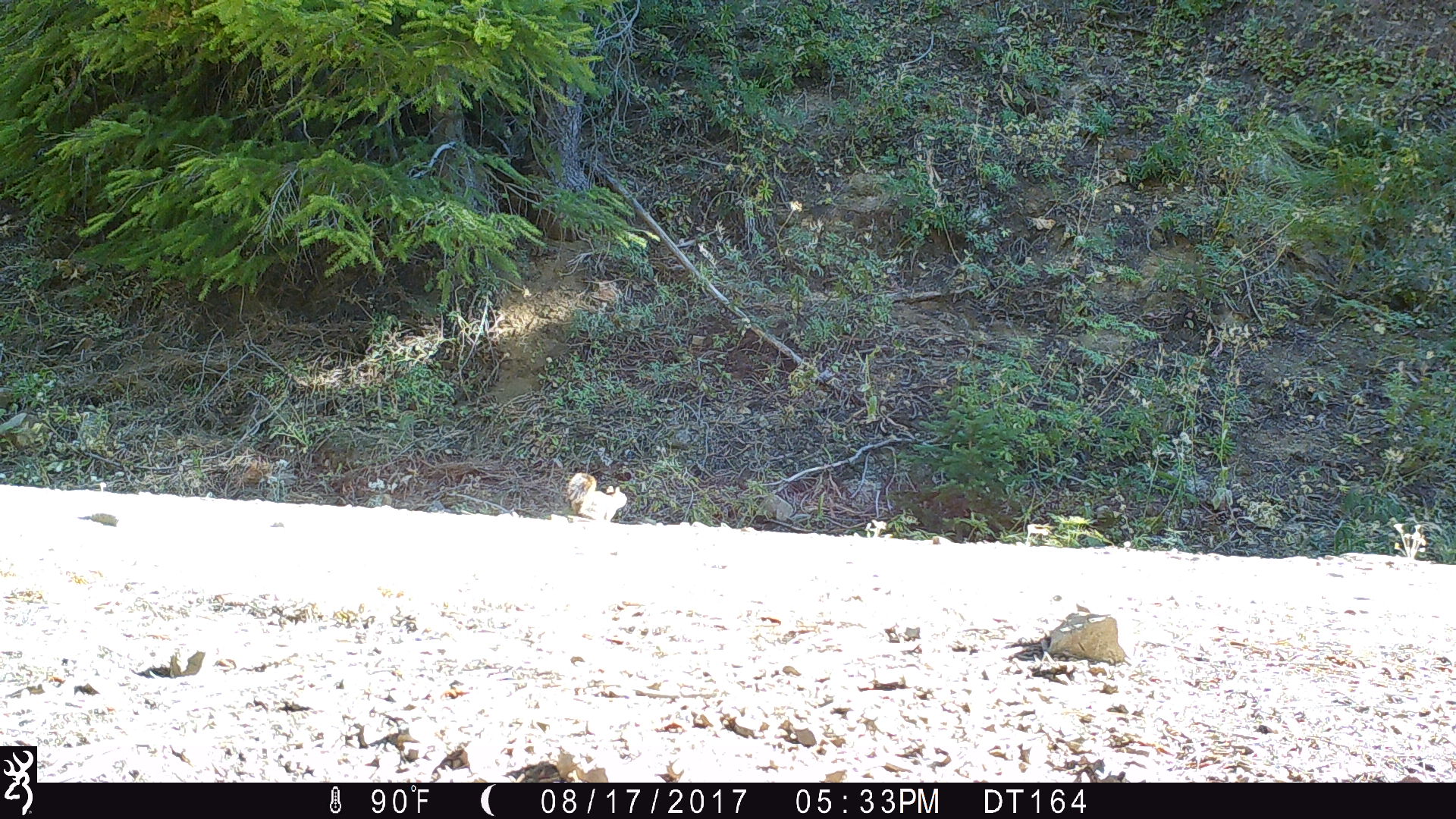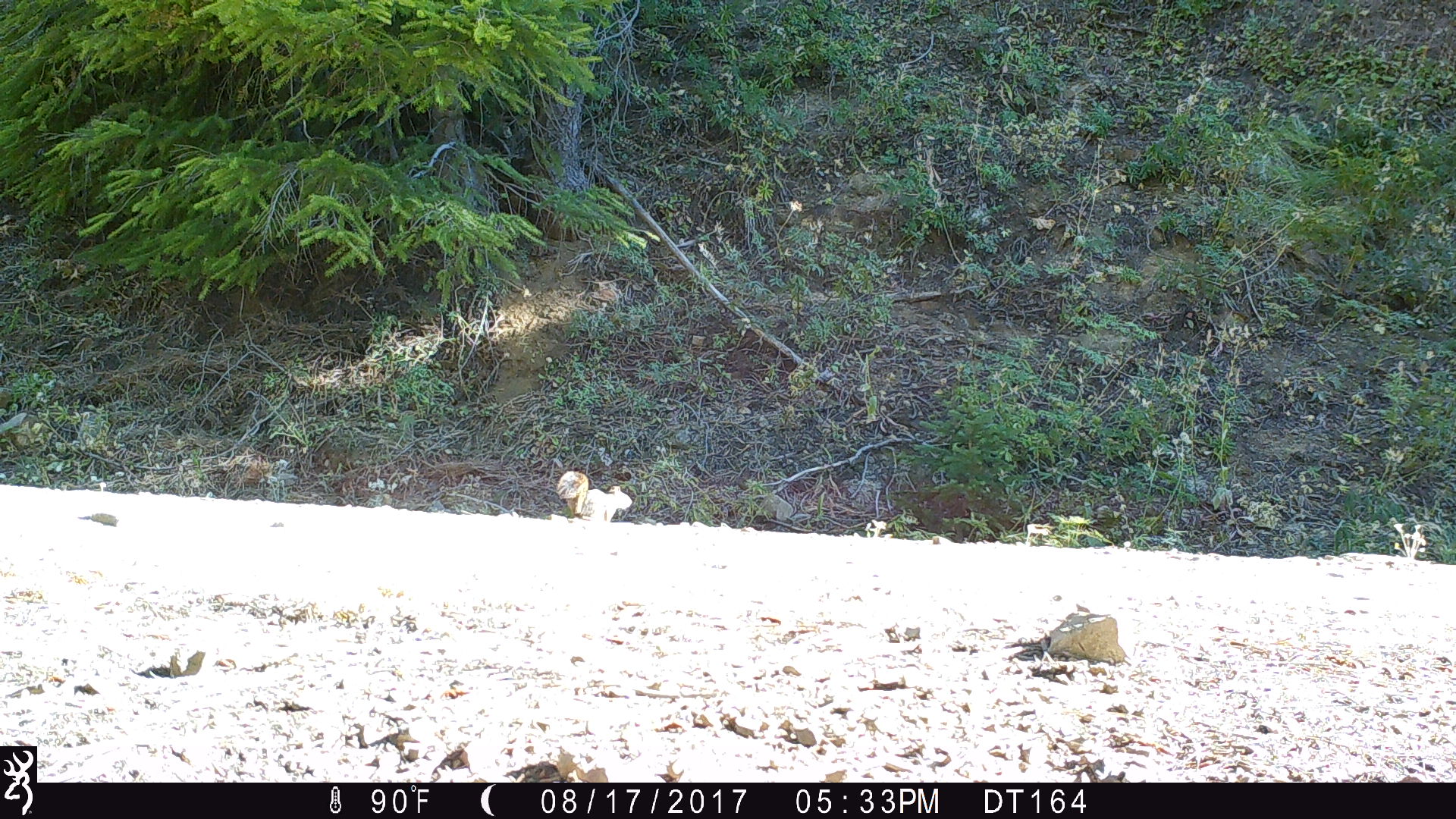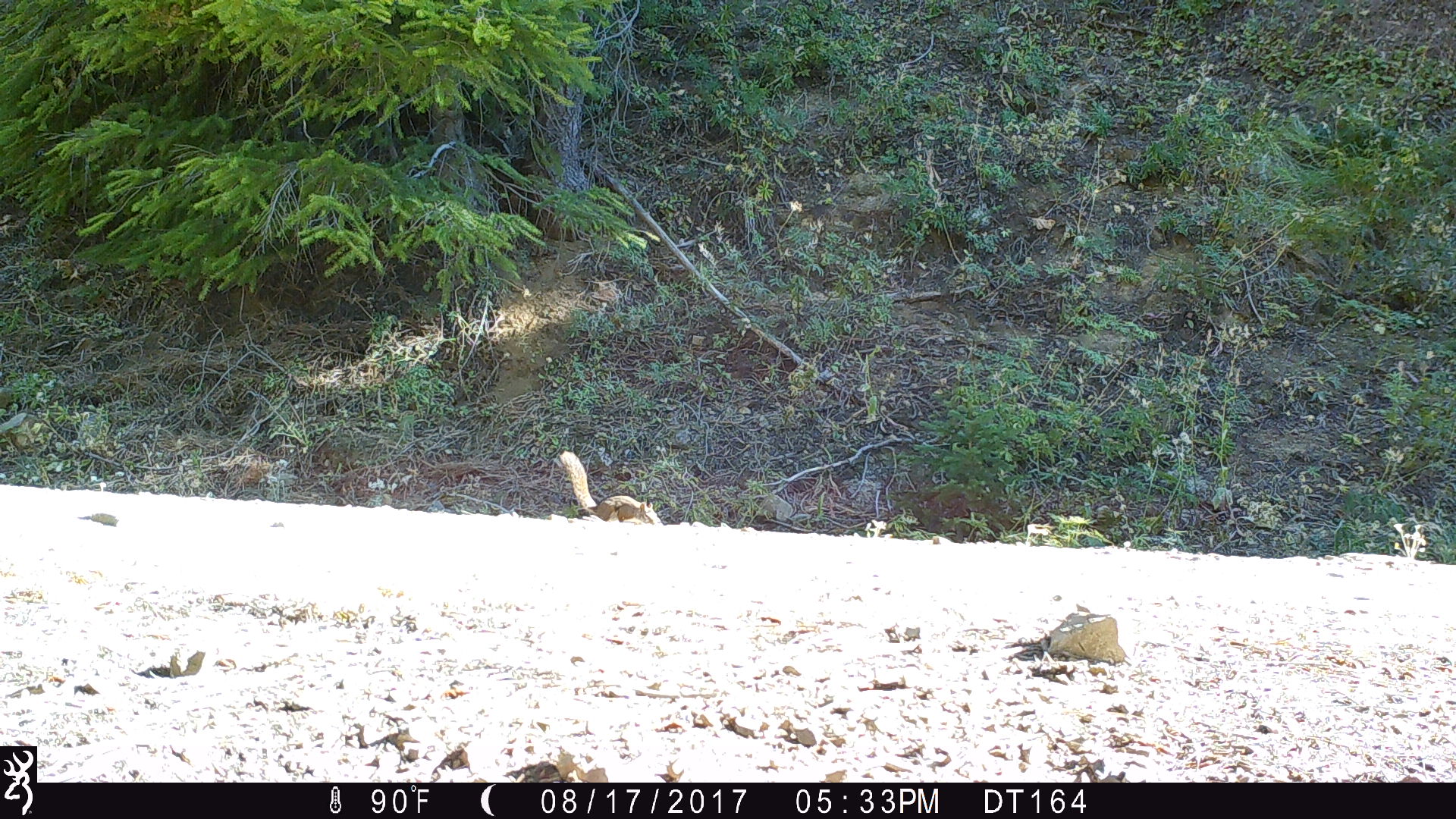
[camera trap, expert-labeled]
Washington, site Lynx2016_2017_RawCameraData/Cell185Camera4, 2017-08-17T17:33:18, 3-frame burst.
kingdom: Animalia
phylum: Chordata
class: Mammalia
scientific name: Mammalia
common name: small mammal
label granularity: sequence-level